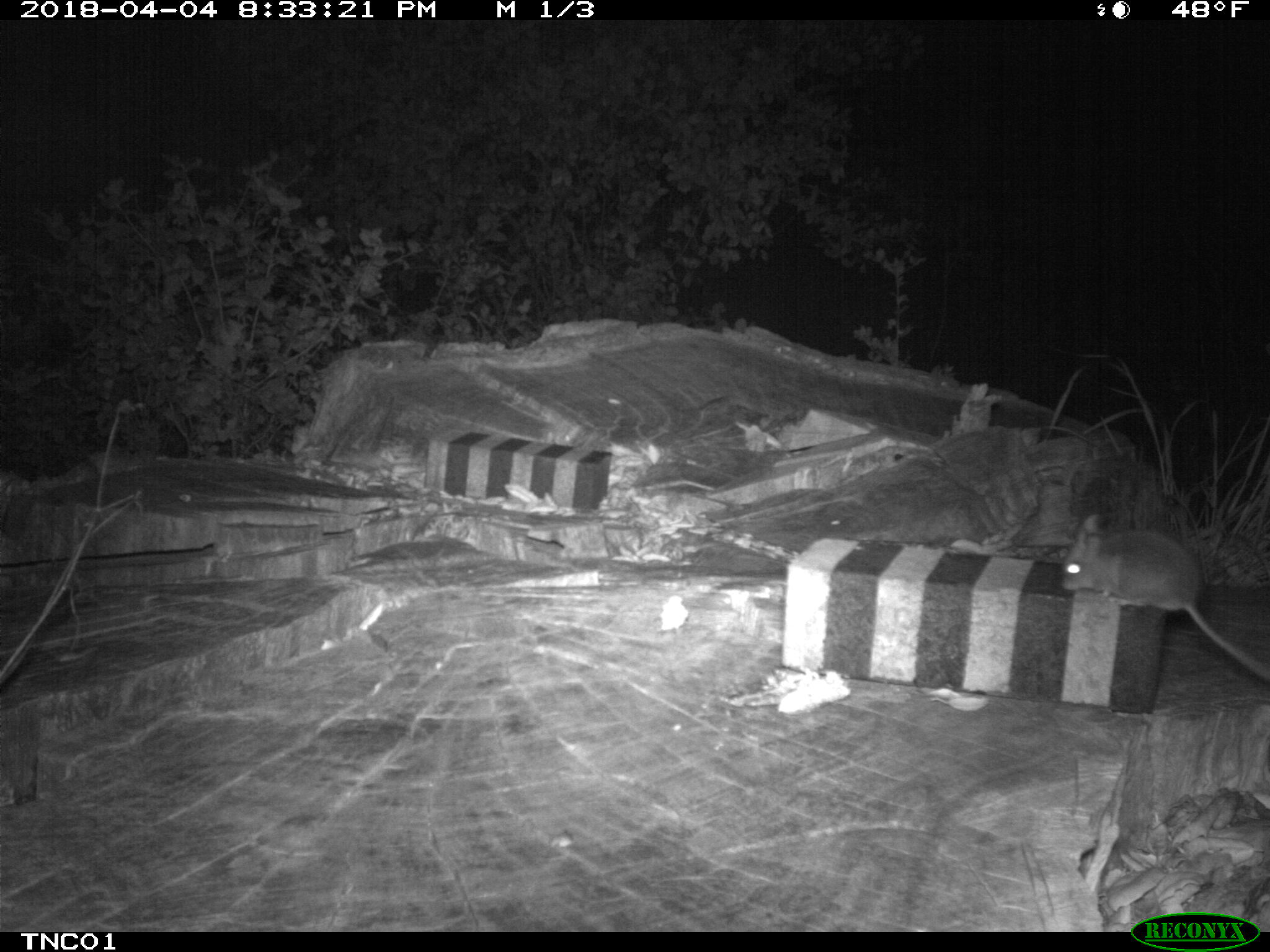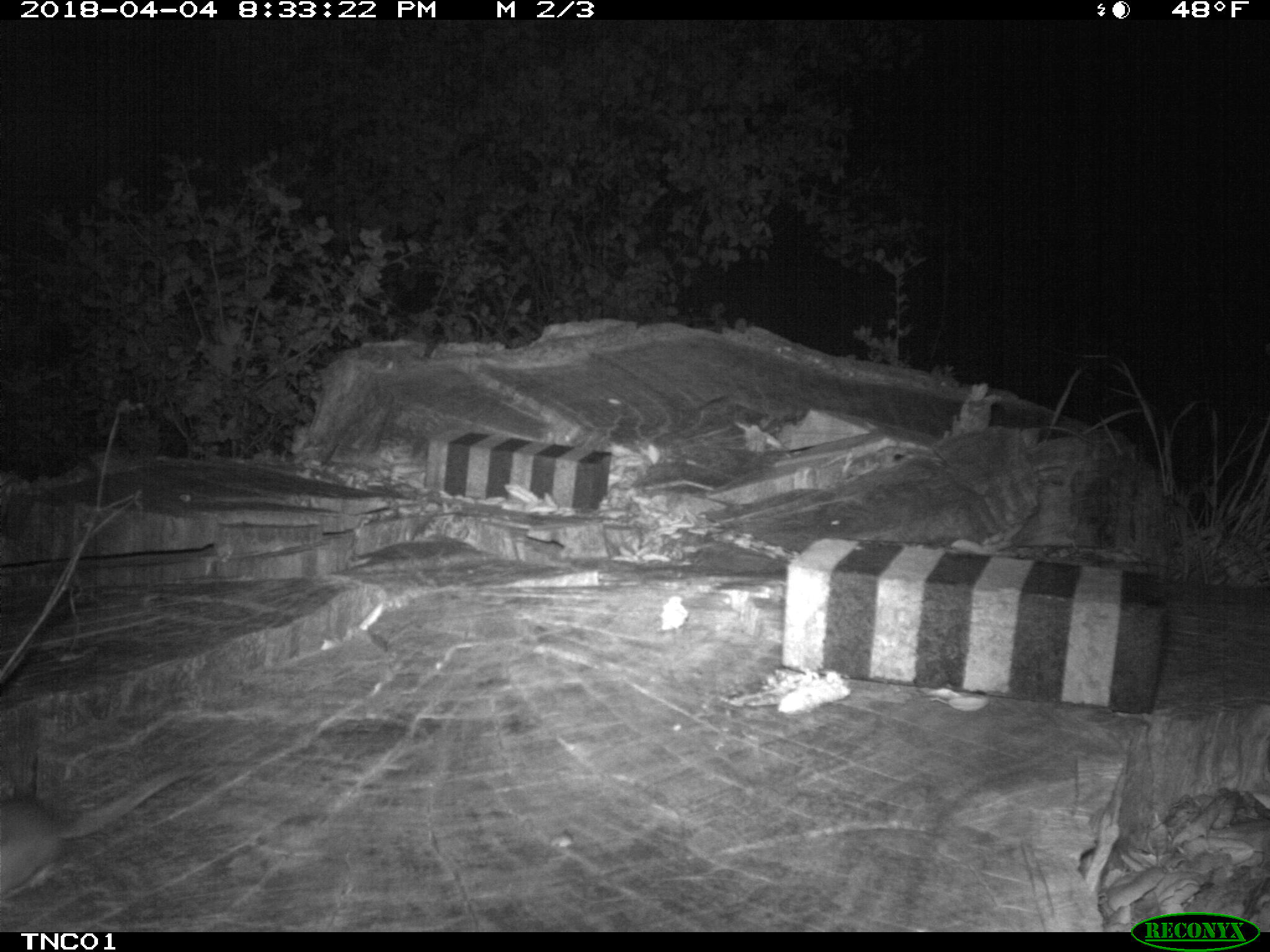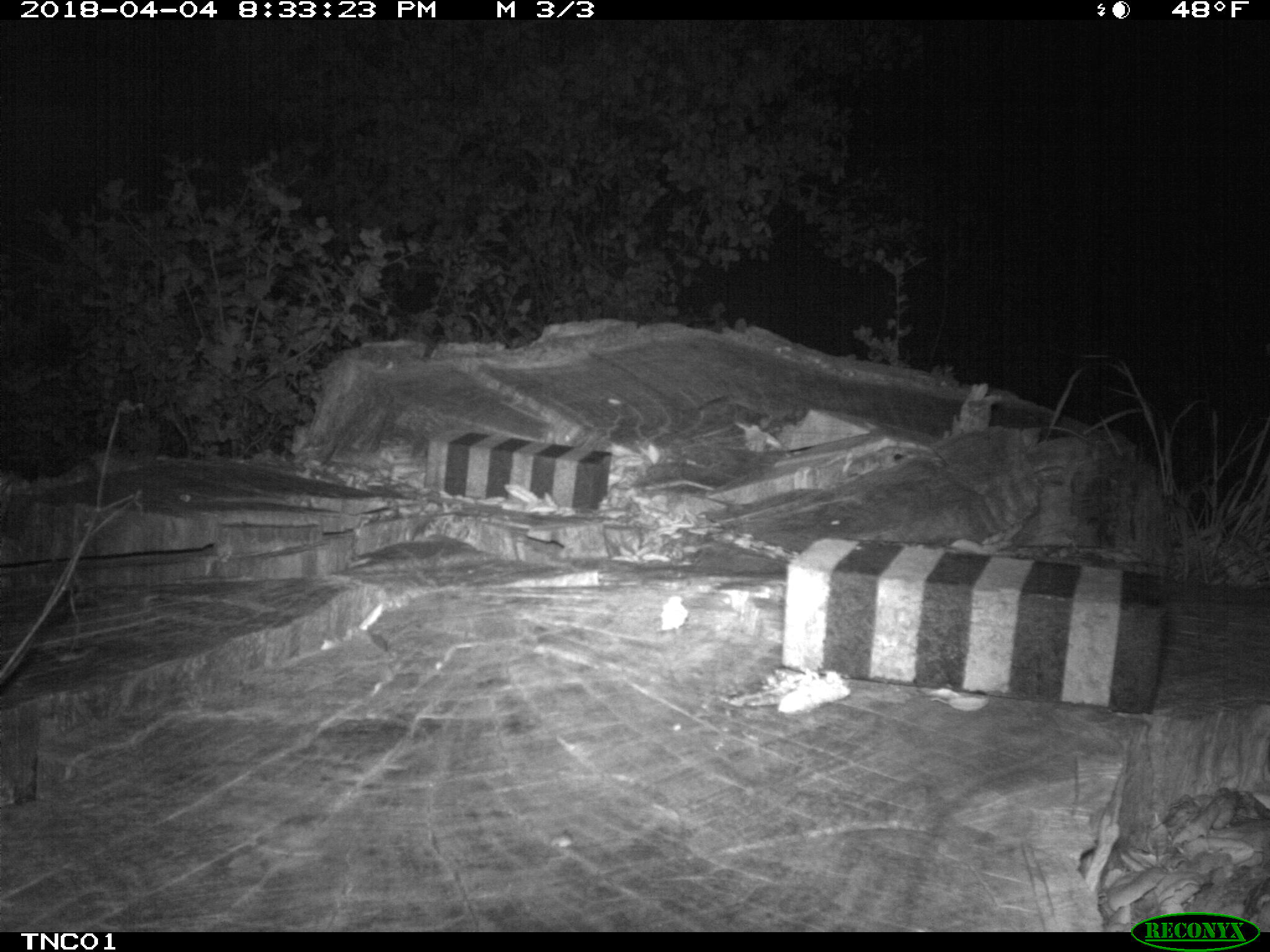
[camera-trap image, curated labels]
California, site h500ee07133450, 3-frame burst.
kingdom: Animalia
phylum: Chordata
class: Mammalia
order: Rodentia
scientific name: Rodentia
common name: rodent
Rodent (Rodentia).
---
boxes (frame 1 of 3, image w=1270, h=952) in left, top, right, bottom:
rodent: 1057, 512, 1269, 677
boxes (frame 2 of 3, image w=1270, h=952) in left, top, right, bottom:
rodent: 0, 760, 192, 899